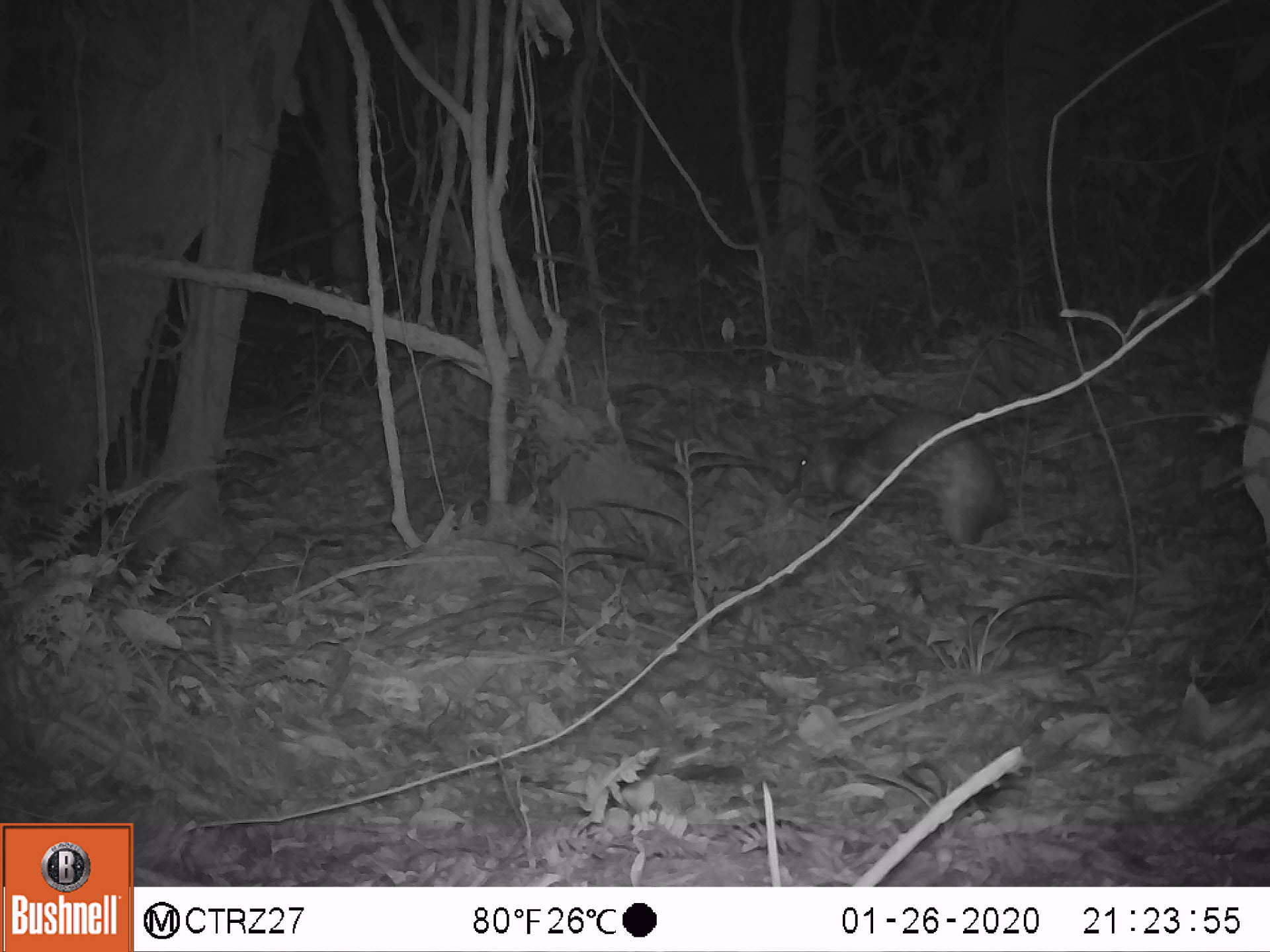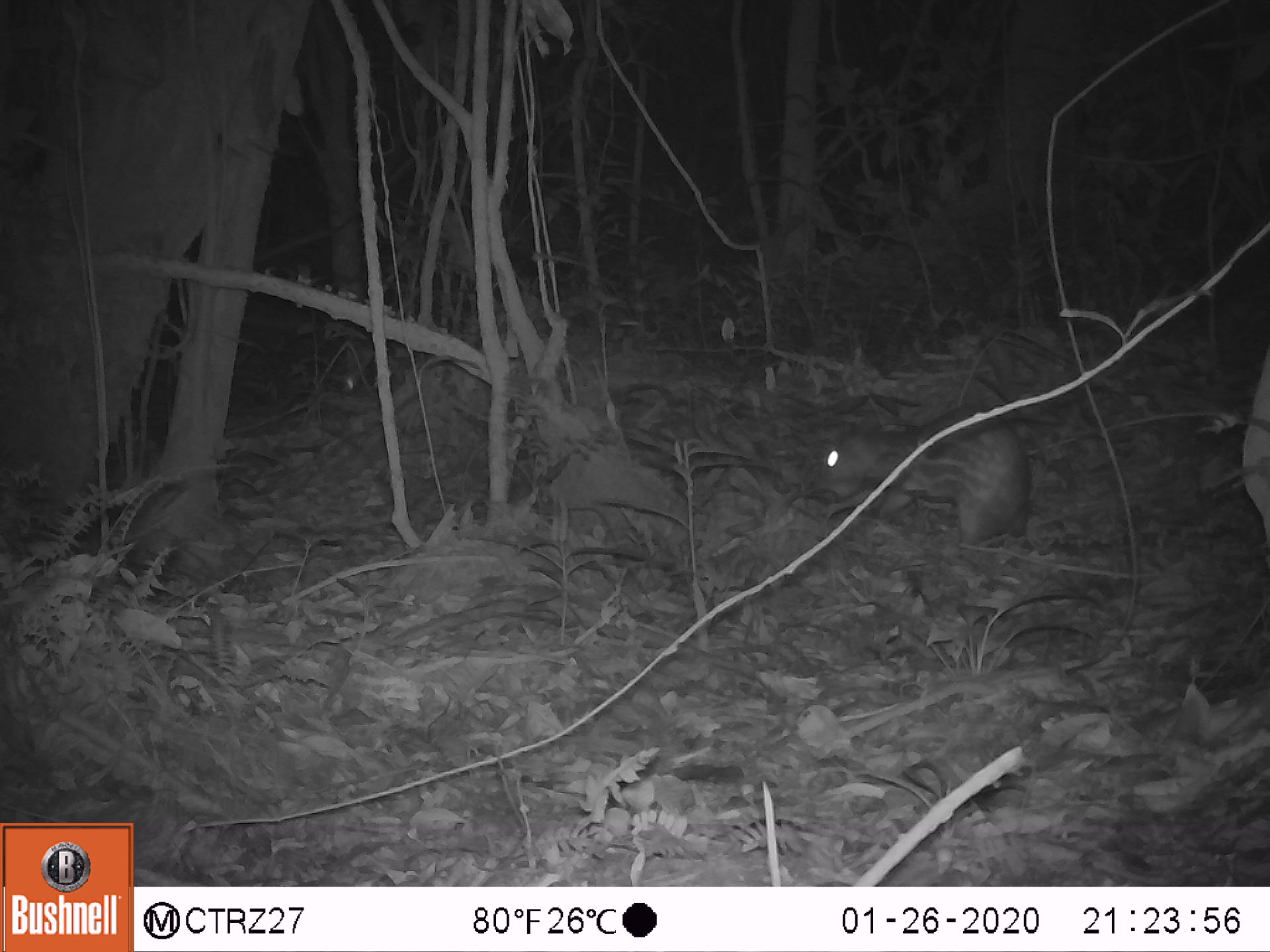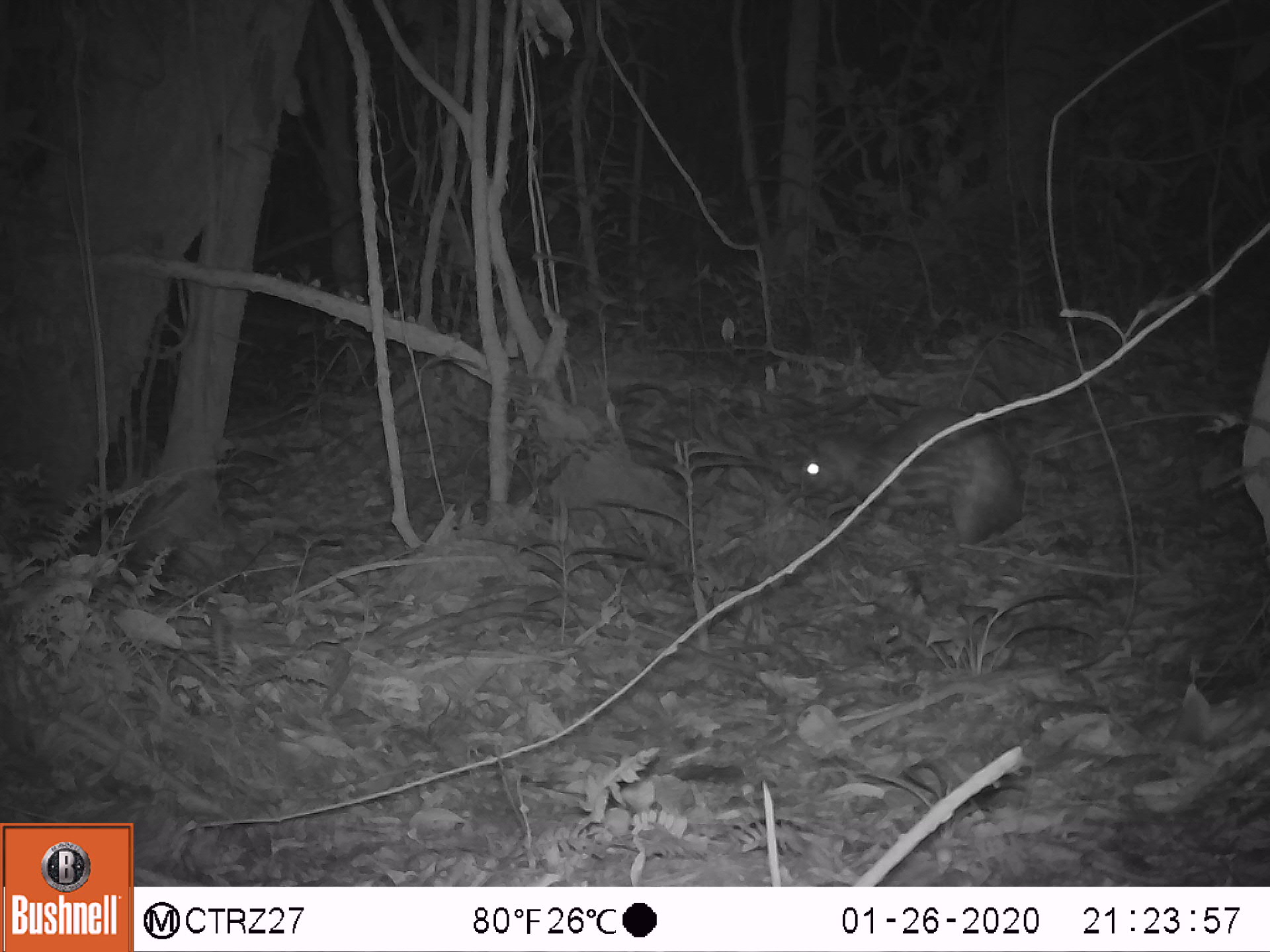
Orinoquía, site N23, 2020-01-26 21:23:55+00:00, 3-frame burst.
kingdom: Animalia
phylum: Chordata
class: Mammalia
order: Rodentia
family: Cuniculidae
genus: Cuniculus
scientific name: Cuniculus paca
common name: spotted paca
Spotted paca (Cuniculus paca).